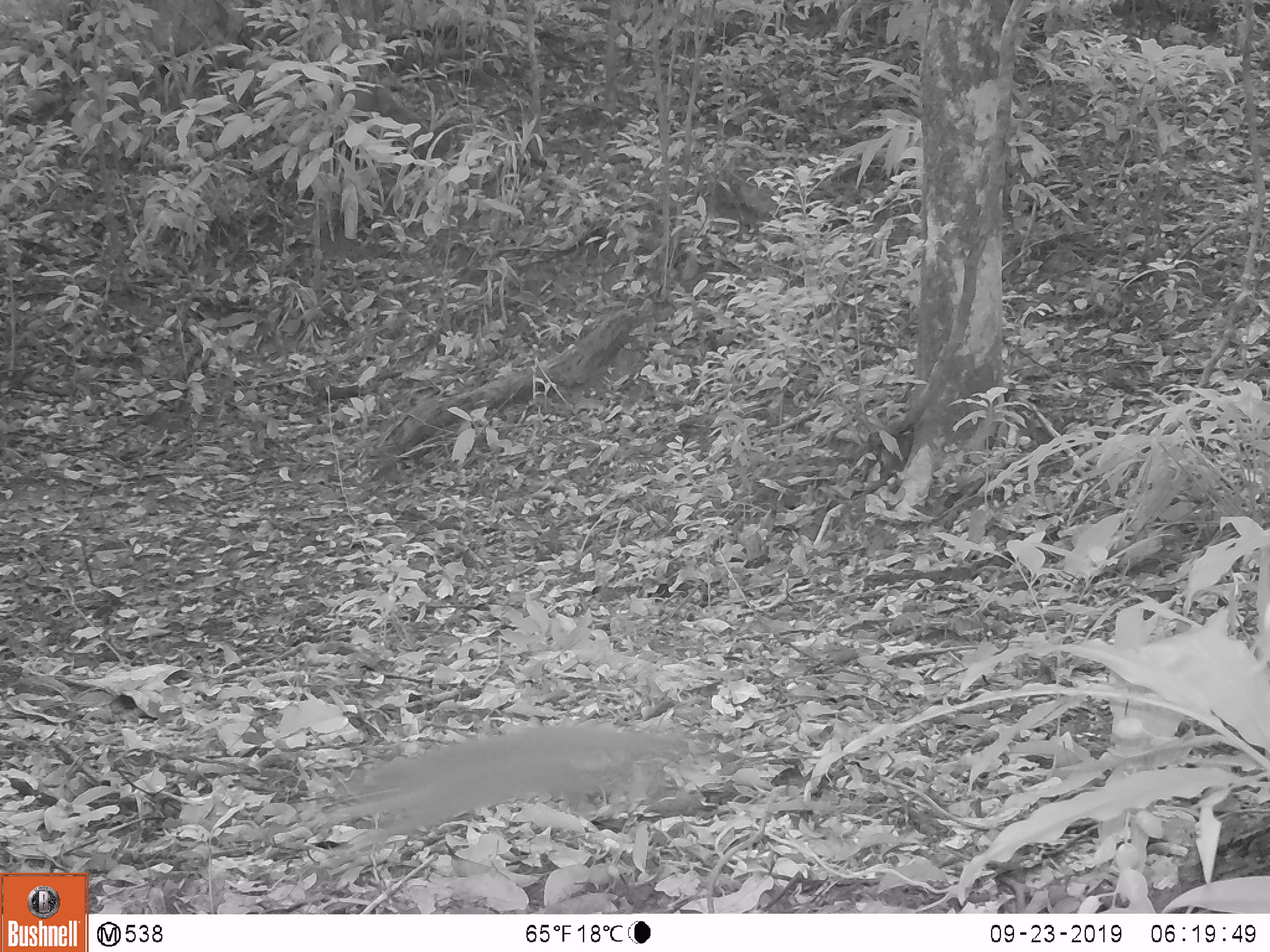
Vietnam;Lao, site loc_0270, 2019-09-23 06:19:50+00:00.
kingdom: Animalia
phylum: Chordata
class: Mammalia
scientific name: Mammalia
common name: mammal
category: unidentified small mammal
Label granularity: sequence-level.